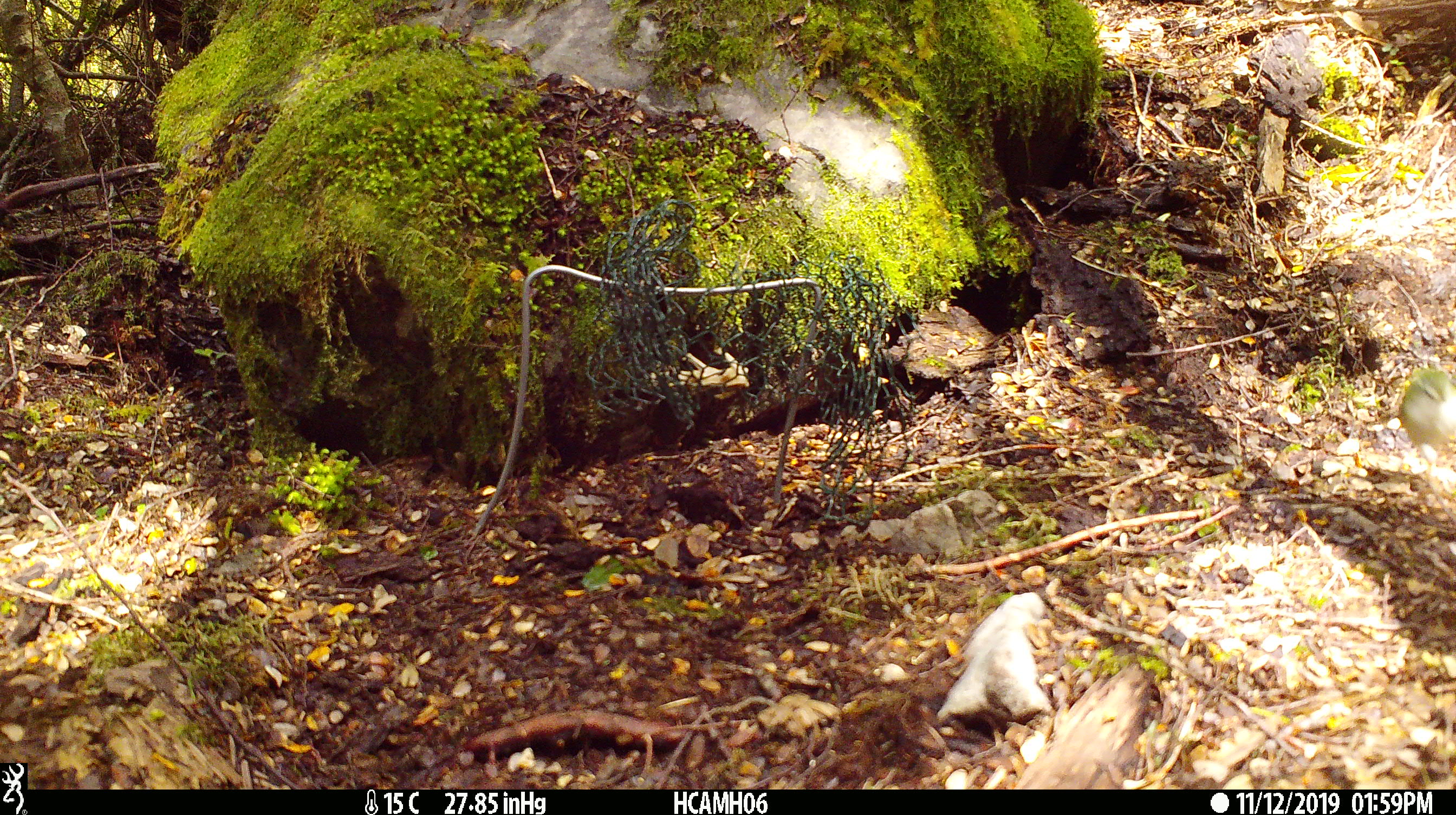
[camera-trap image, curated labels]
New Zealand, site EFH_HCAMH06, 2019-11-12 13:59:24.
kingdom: Animalia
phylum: Chordata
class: Aves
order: Passeriformes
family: Acanthisittidae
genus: Acanthisitta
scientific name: Acanthisitta chloris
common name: rifleman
Rifleman (Acanthisitta chloris).